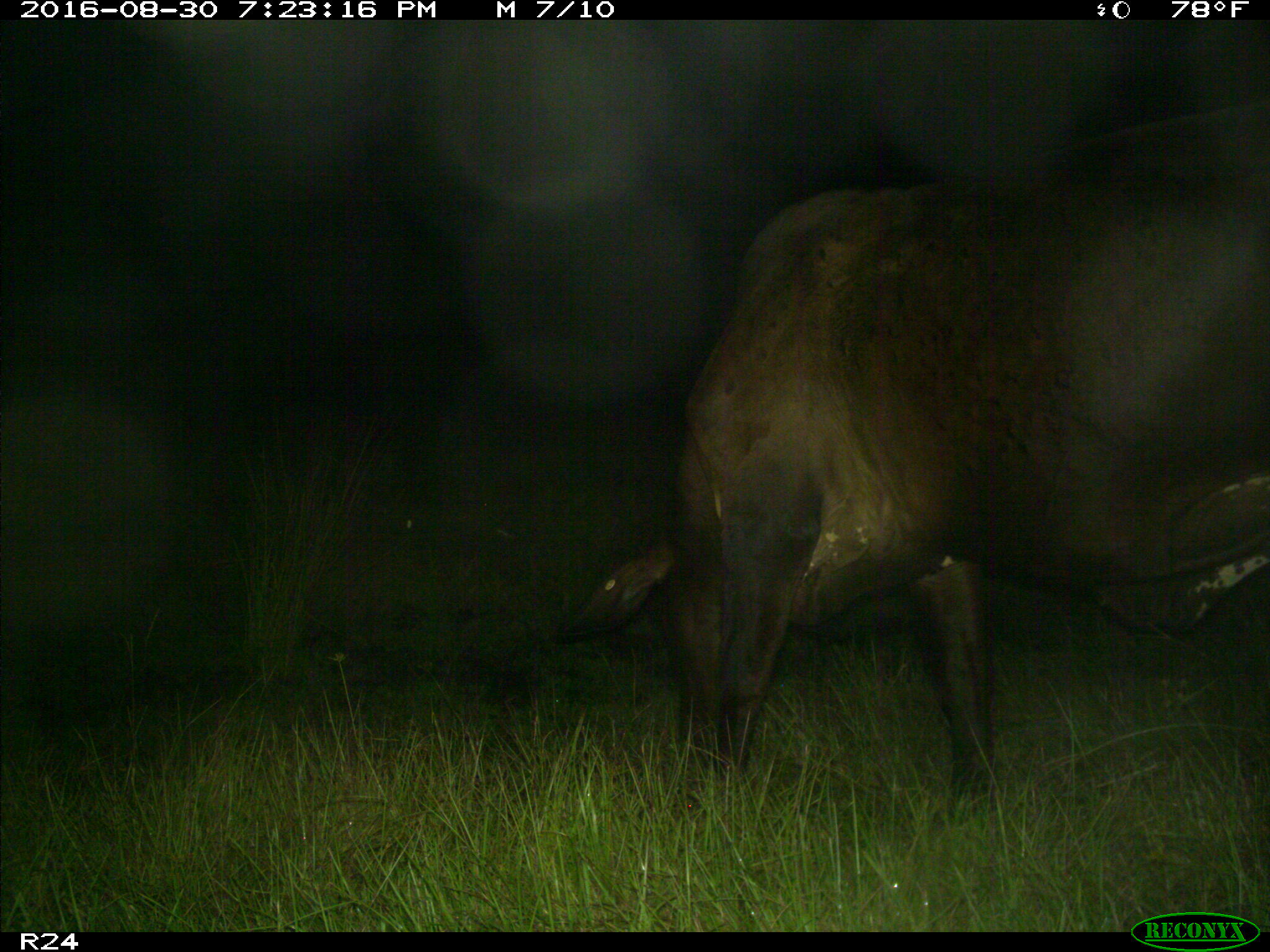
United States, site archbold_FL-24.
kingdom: Animalia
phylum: Chordata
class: Mammalia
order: Artiodactyla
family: Bovidae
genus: Bos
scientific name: Bos taurus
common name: domestic cow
Bos taurus (domestic cow).